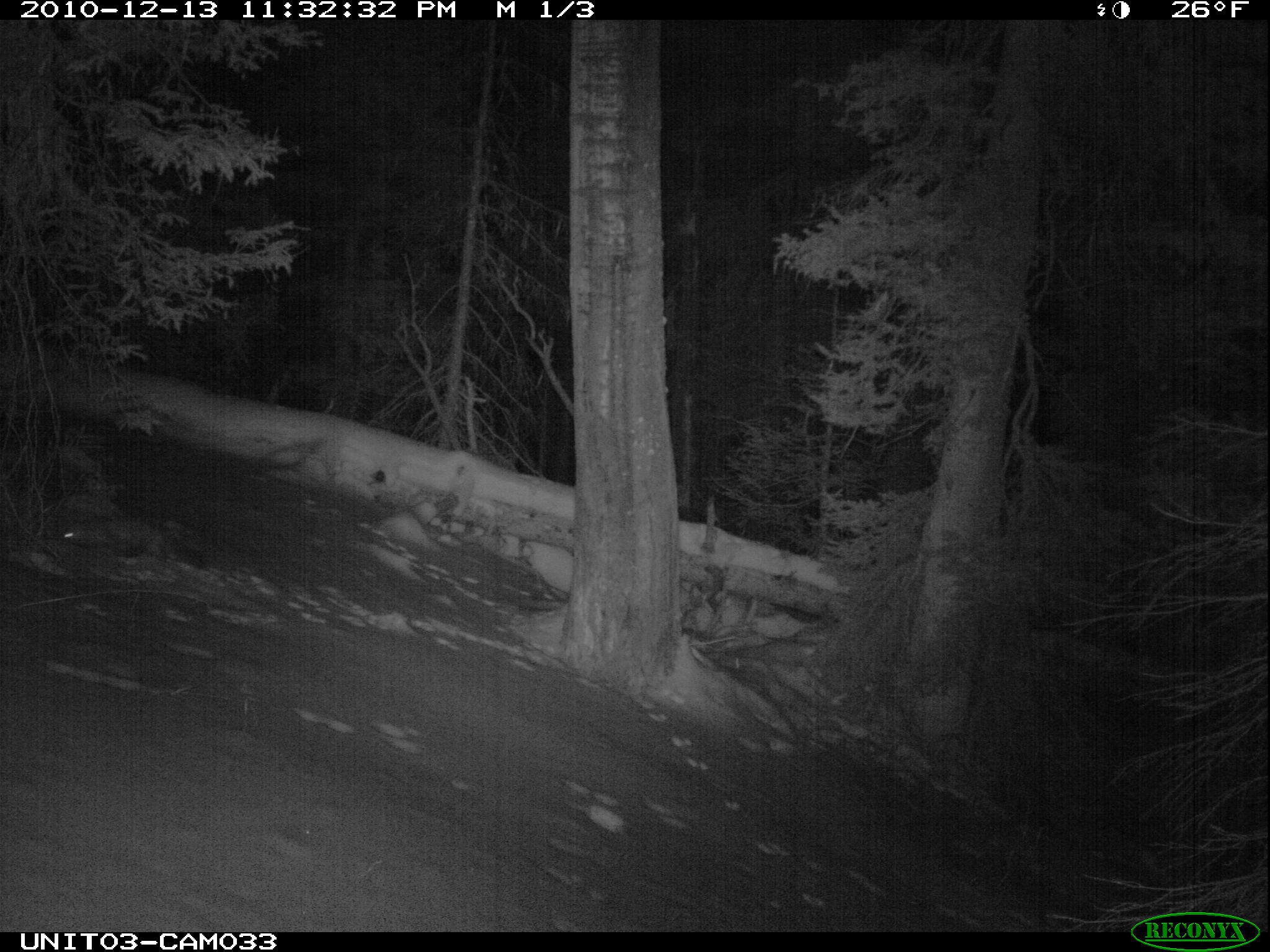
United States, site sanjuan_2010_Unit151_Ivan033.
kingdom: Animalia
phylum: Chordata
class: Mammalia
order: Carnivora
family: Mustelidae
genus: Martes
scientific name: Martes americana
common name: american marten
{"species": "Martes americana (american marten)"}